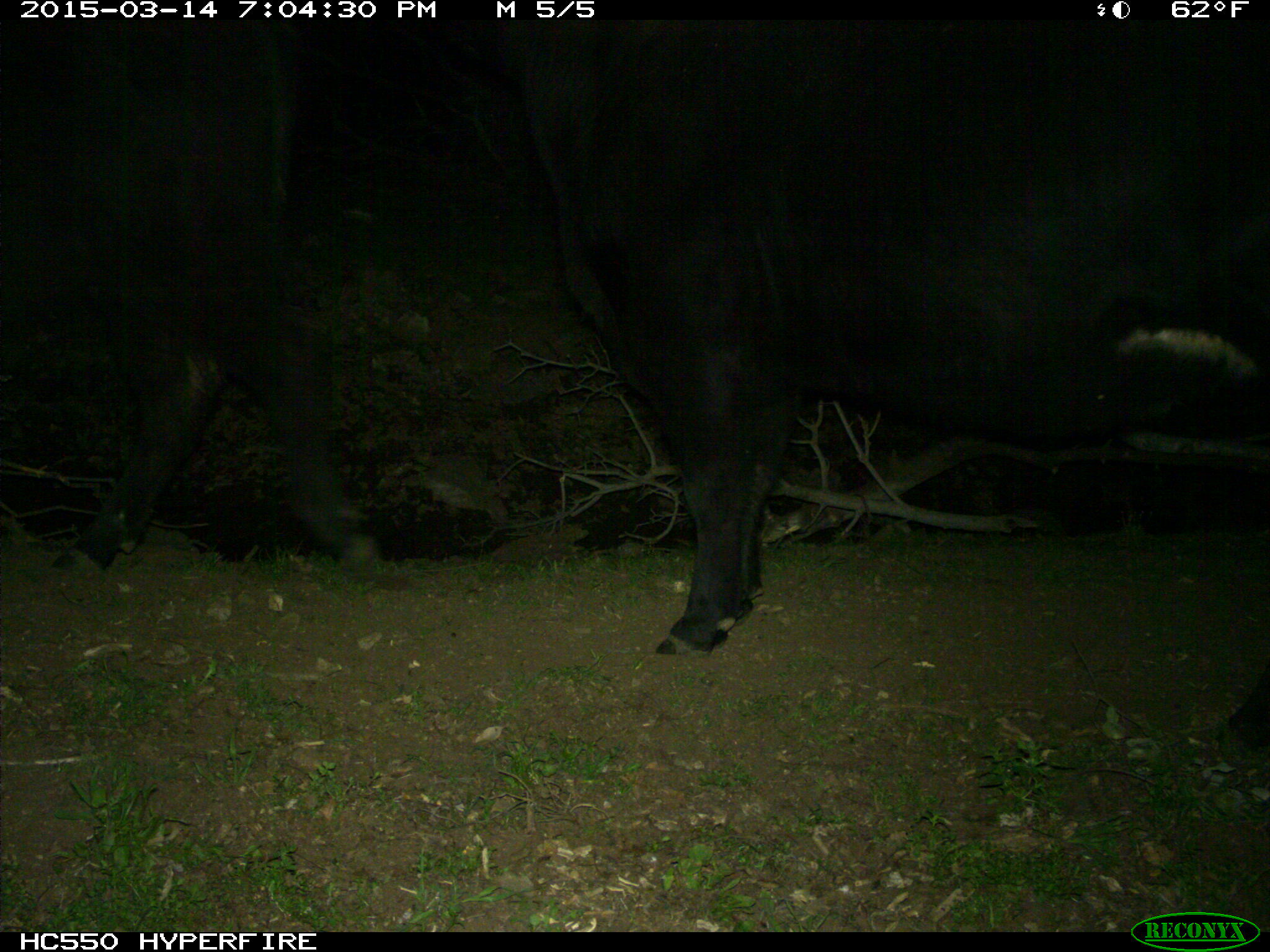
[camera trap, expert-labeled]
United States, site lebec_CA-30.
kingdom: Animalia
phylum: Chordata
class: Mammalia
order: Artiodactyla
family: Bovidae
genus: Bos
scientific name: Bos taurus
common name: domestic cow